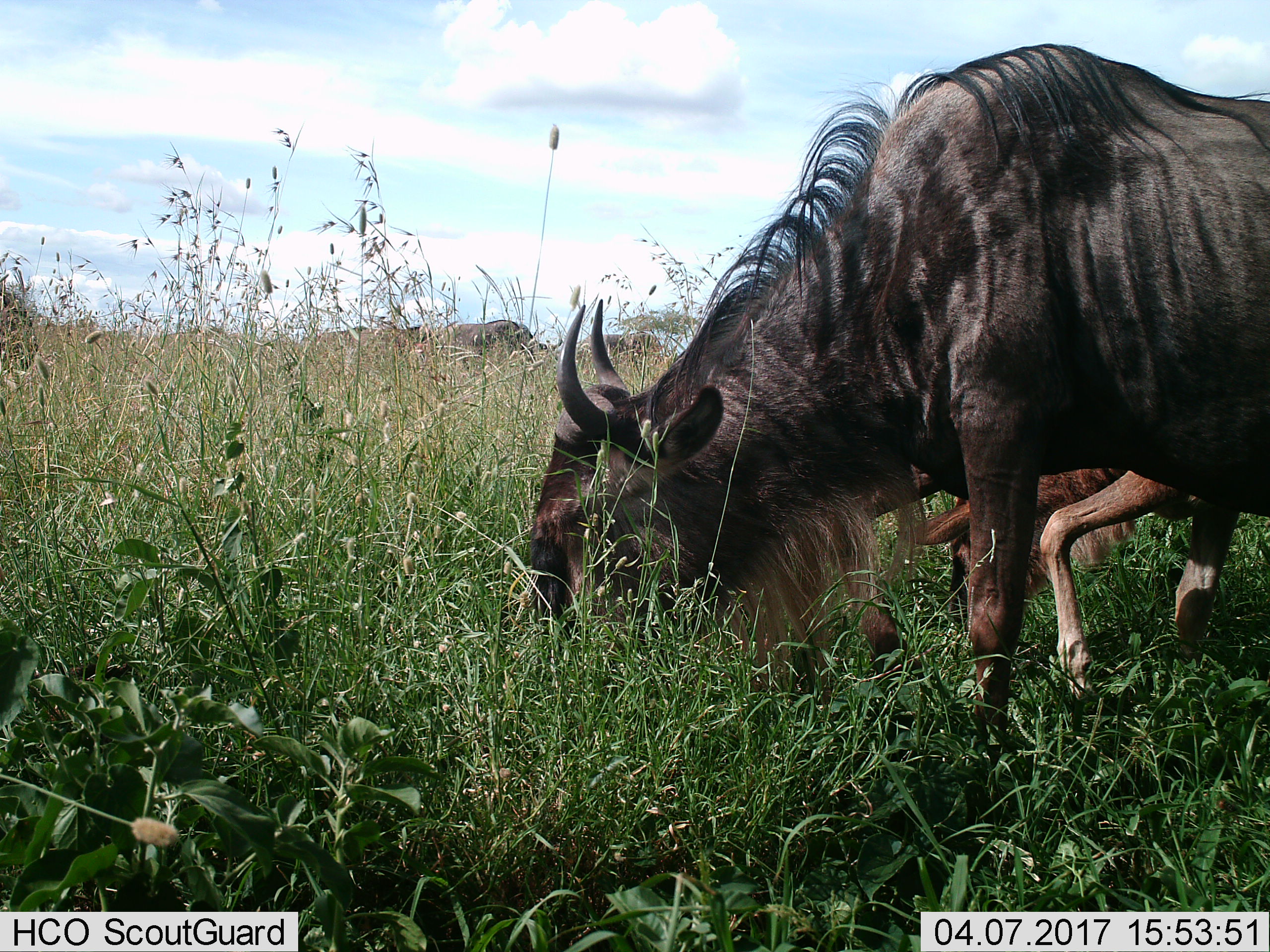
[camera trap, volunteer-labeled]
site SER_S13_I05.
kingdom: Animalia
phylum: Chordata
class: Mammalia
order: Artiodactyla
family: Bovidae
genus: Connochaetes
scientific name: Connochaetes taurinus taurinus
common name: blue wildebeest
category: wildebeestblue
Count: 2.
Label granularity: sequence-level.